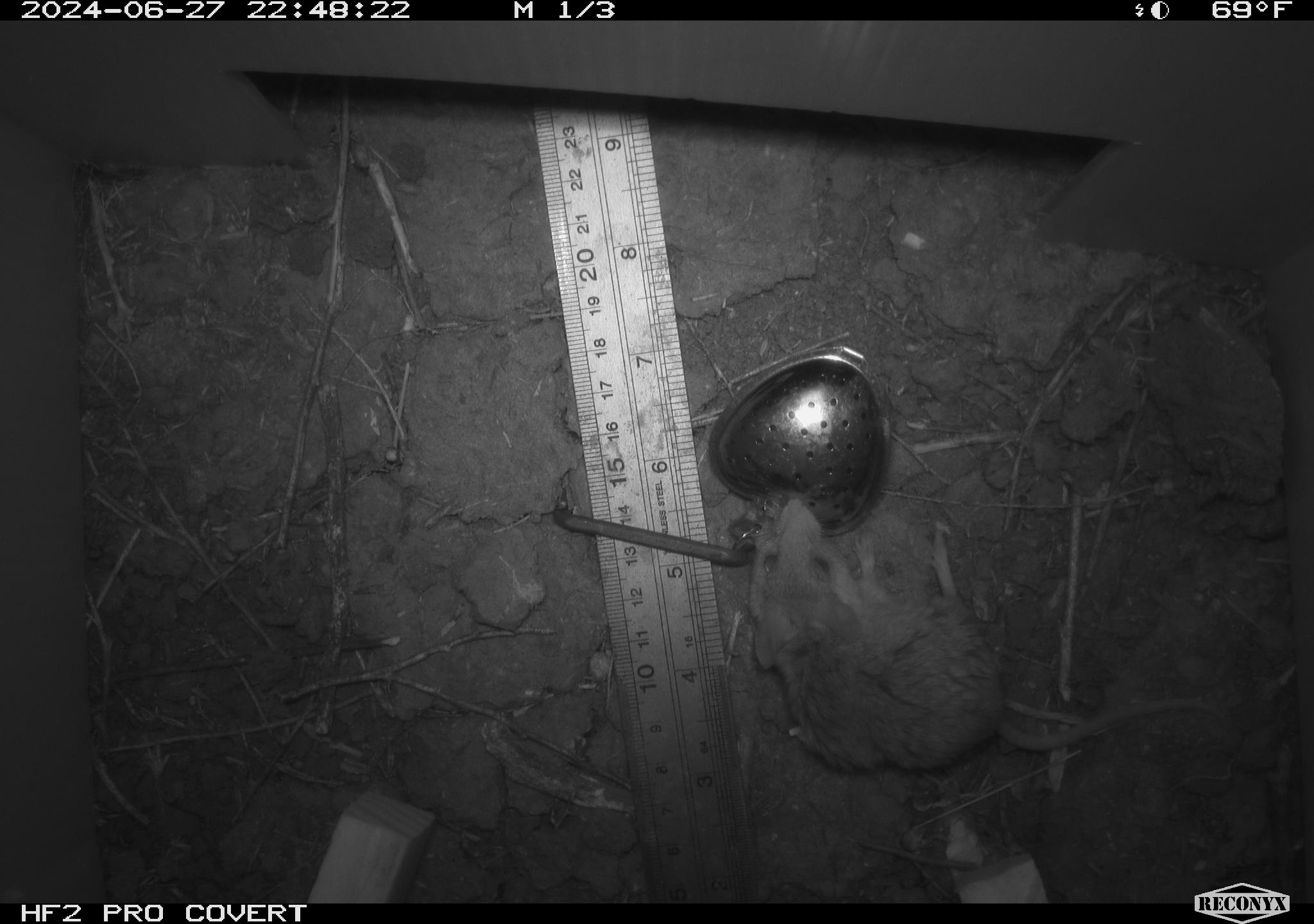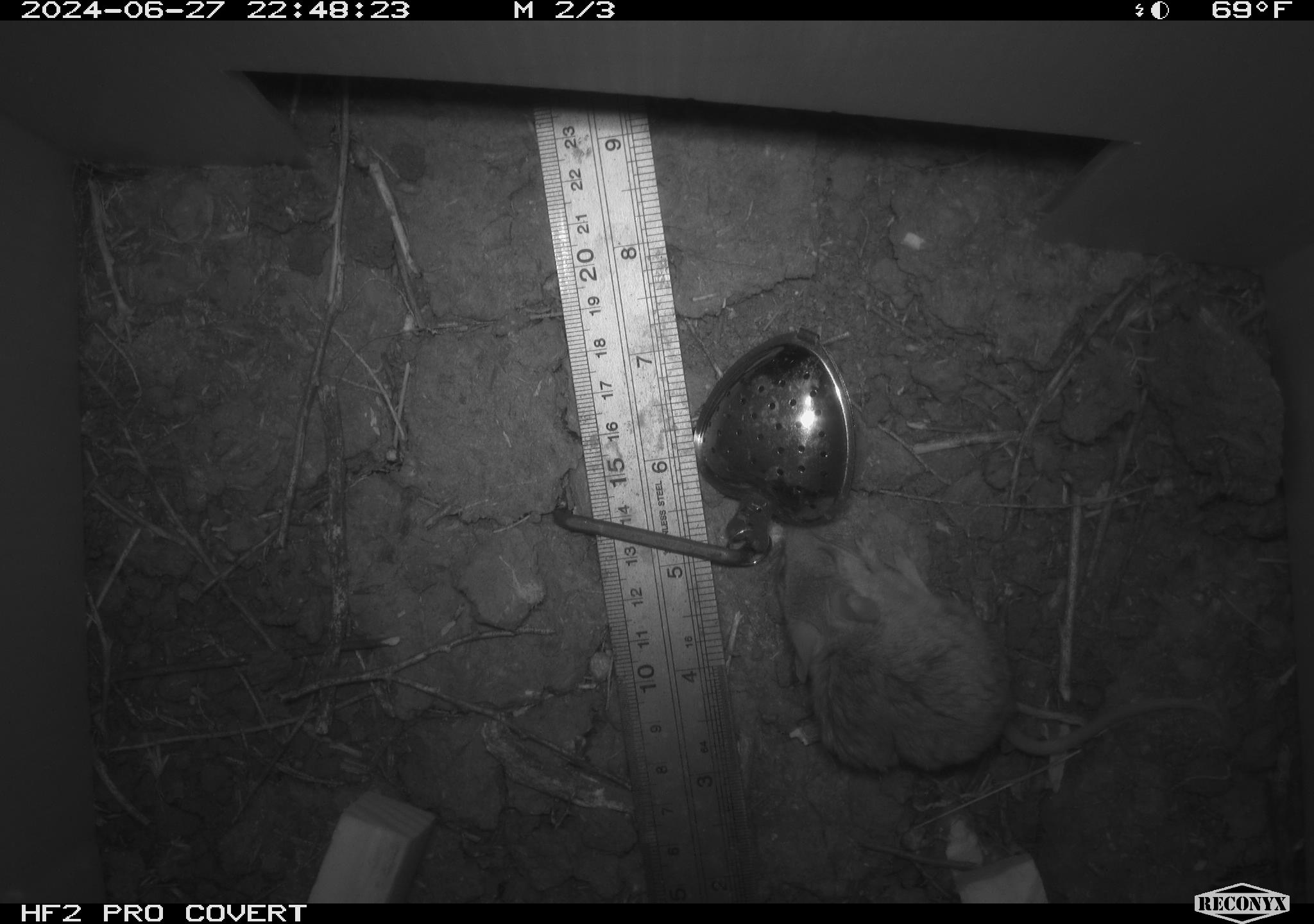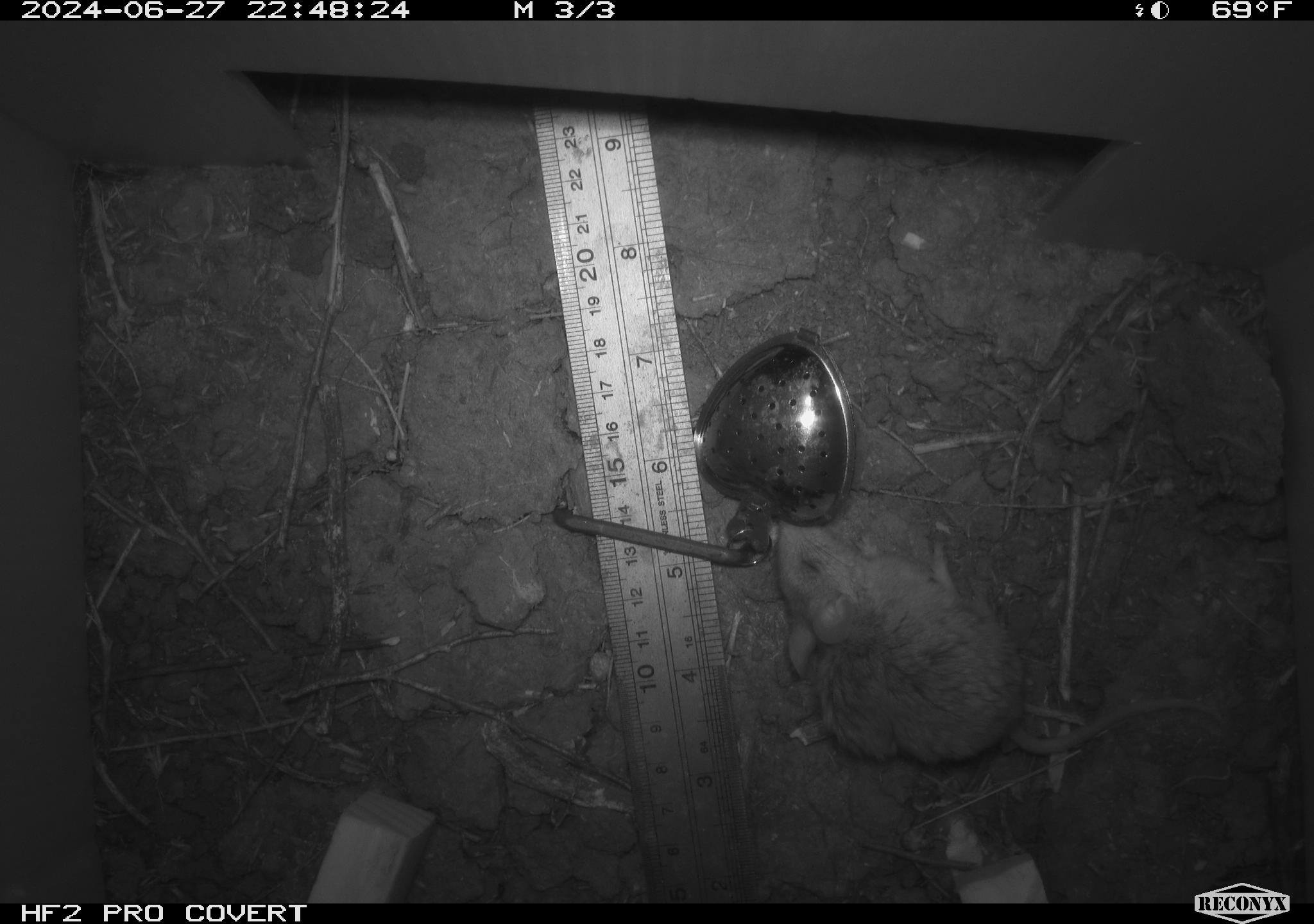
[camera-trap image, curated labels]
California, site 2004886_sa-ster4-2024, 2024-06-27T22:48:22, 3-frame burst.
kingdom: Animalia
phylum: Chordata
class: Mammalia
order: Rodentia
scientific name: Rodentia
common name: mouse species